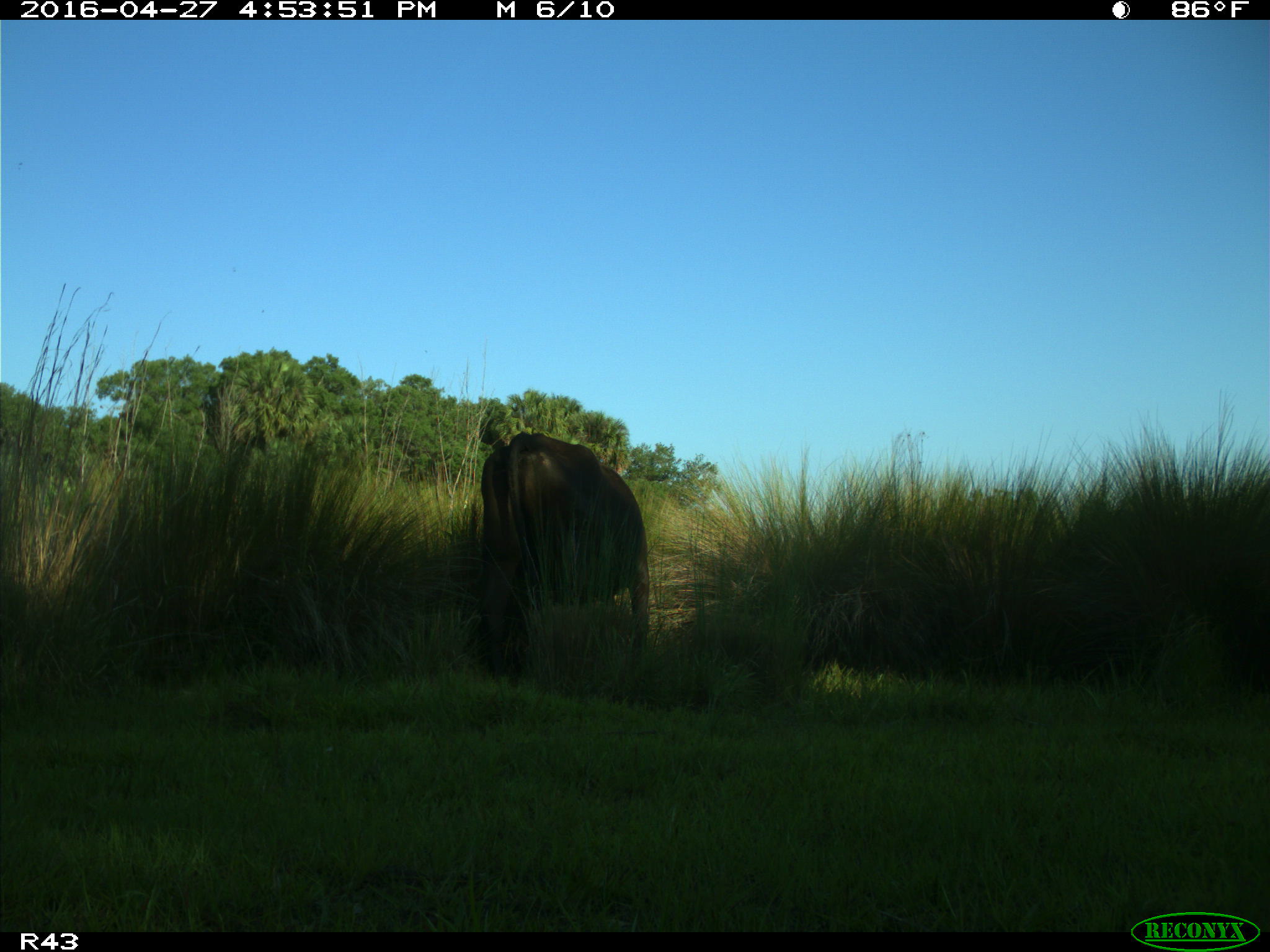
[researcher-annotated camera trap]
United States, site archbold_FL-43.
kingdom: Animalia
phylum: Chordata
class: Mammalia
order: Artiodactyla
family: Bovidae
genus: Bos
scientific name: Bos taurus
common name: domestic cow